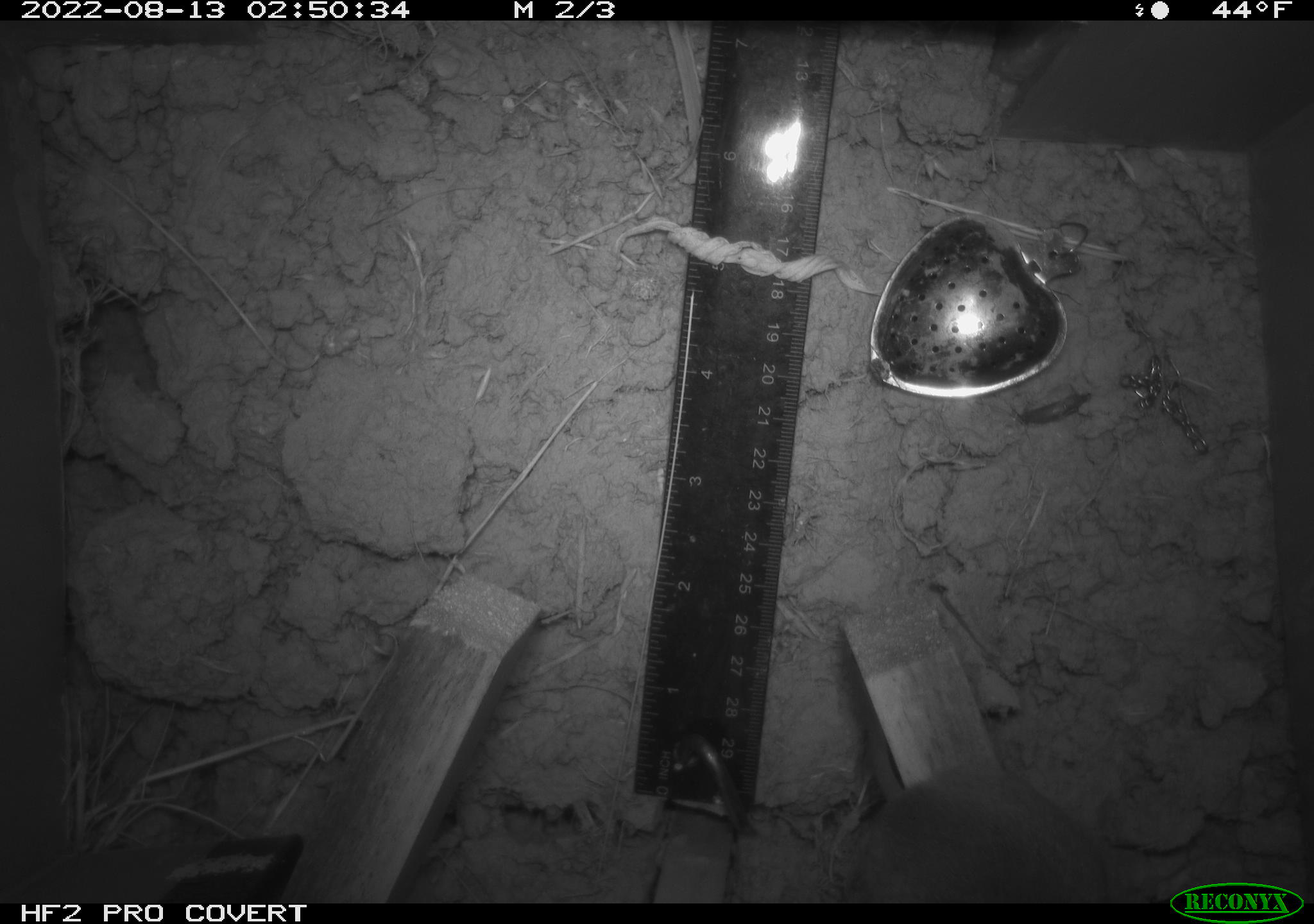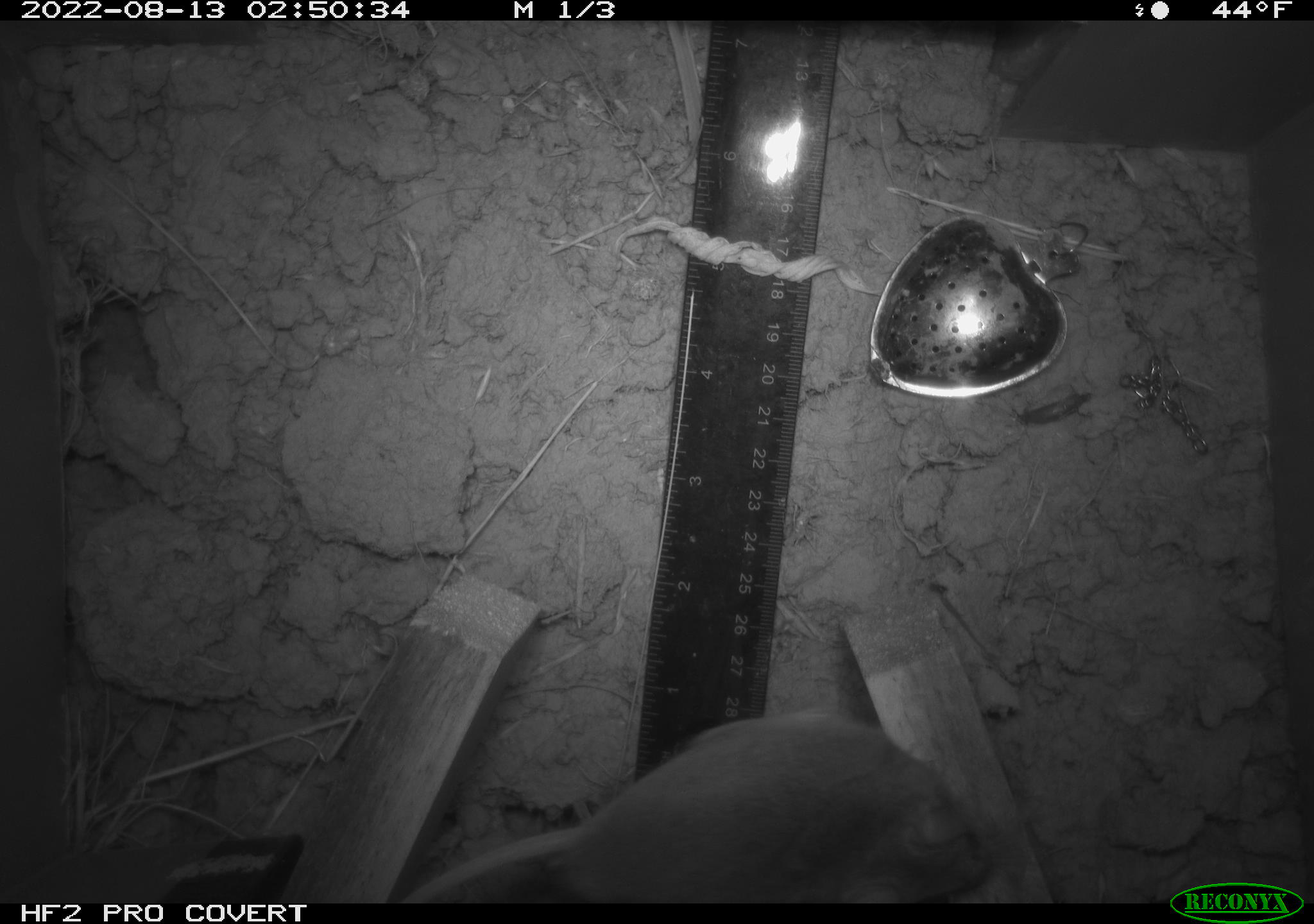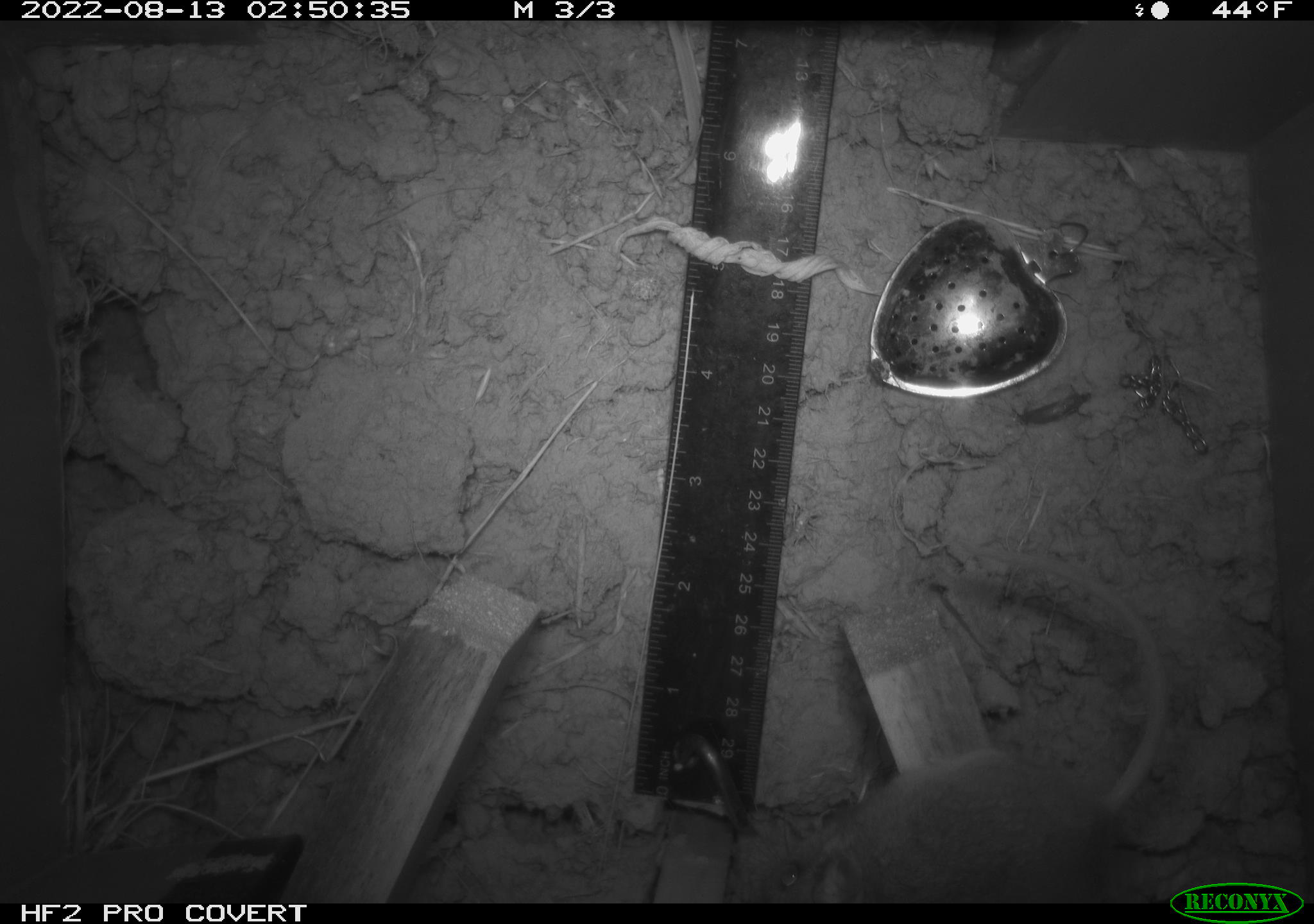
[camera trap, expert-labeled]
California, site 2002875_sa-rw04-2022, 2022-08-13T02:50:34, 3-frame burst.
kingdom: Animalia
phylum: Chordata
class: Mammalia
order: Rodentia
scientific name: Rodentia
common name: mouse species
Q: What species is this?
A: Mouse species (Rodentia).